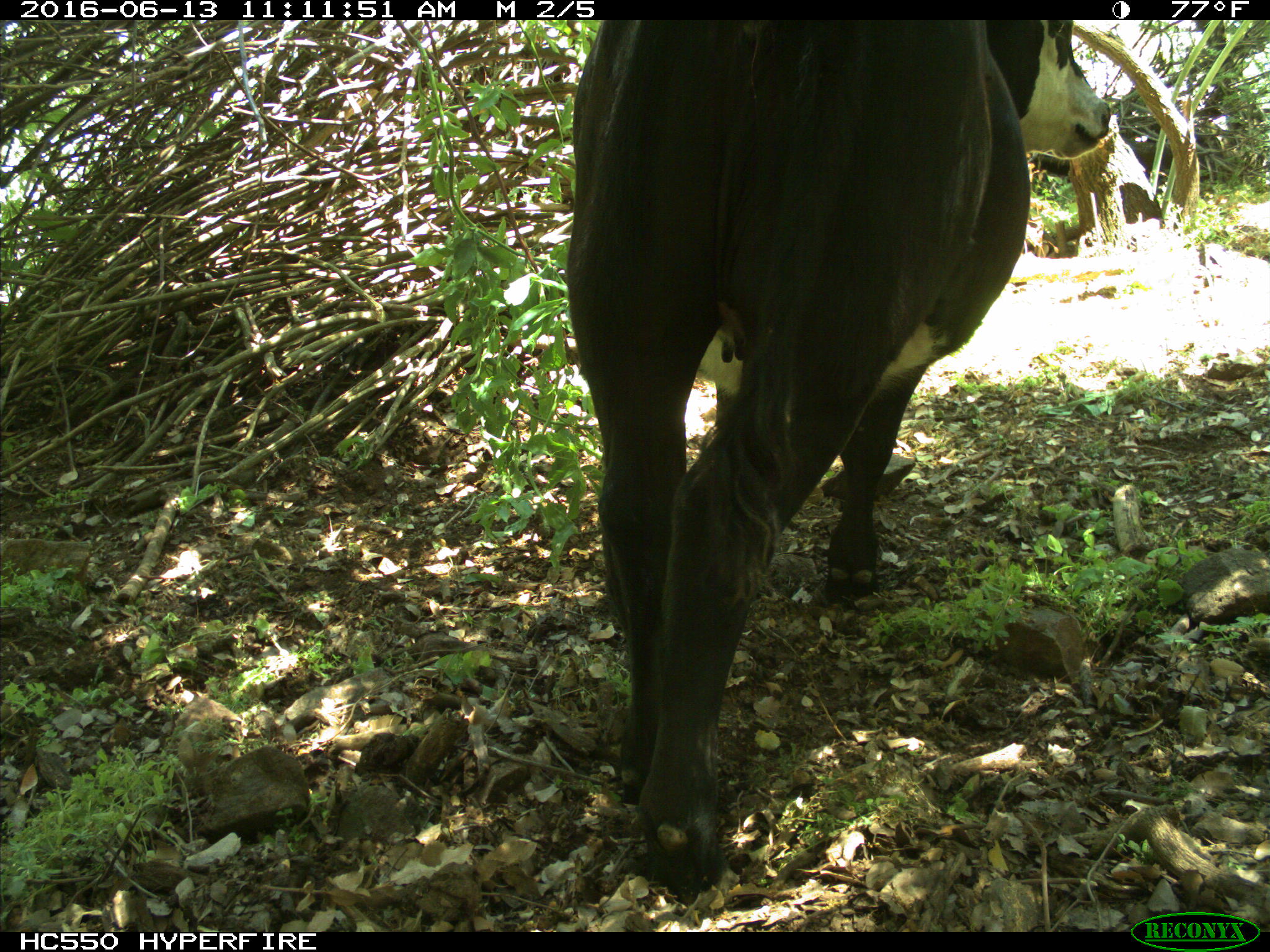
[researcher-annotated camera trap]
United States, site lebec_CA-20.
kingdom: Animalia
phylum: Chordata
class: Mammalia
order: Artiodactyla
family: Bovidae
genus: Bos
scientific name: Bos taurus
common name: domestic cow